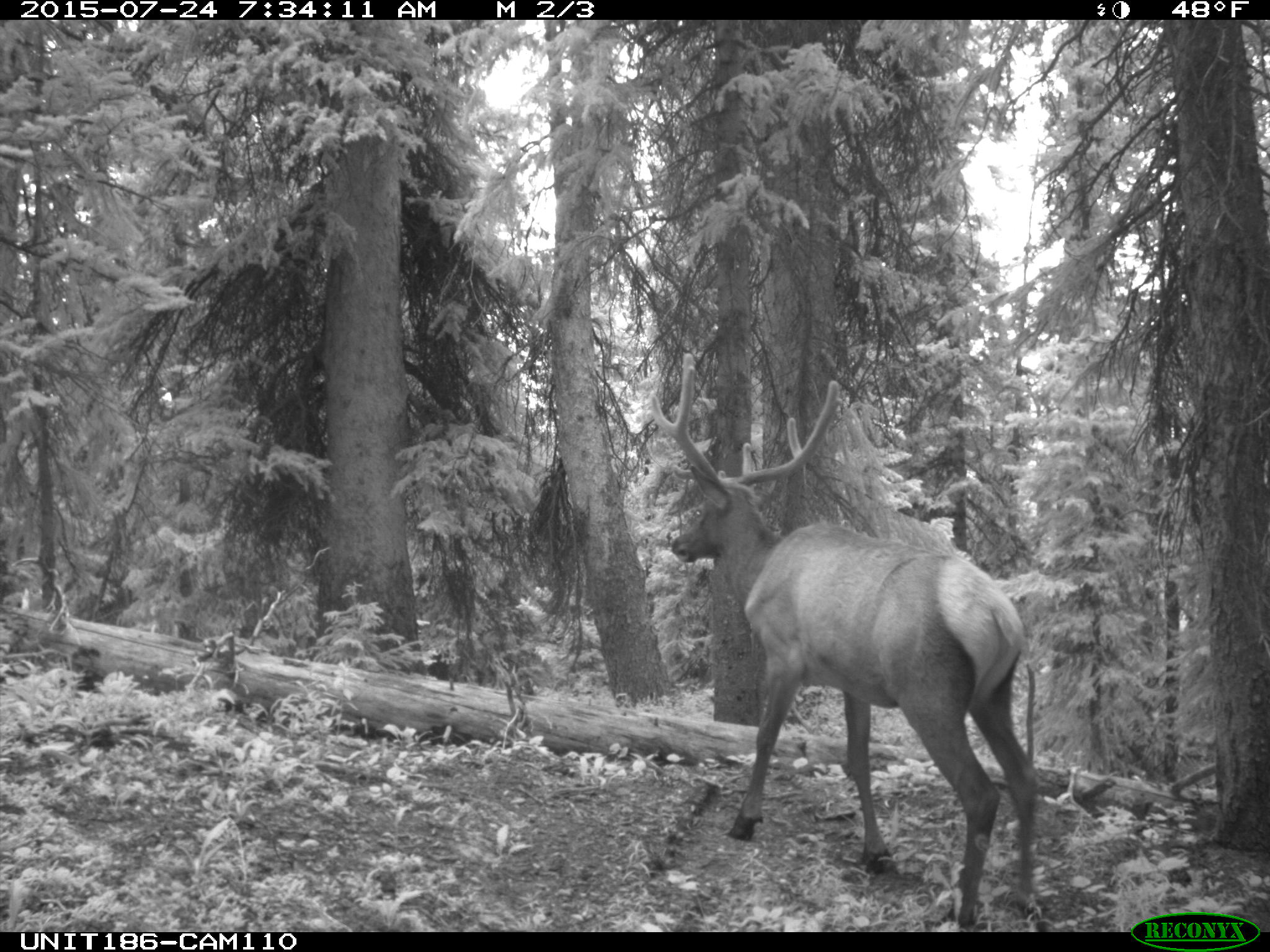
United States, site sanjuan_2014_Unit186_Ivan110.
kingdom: Animalia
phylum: Chordata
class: Mammalia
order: Artiodactyla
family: Cervidae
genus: Cervus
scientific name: Cervus elaphus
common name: red deer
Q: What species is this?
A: Cervus elaphus (red deer).